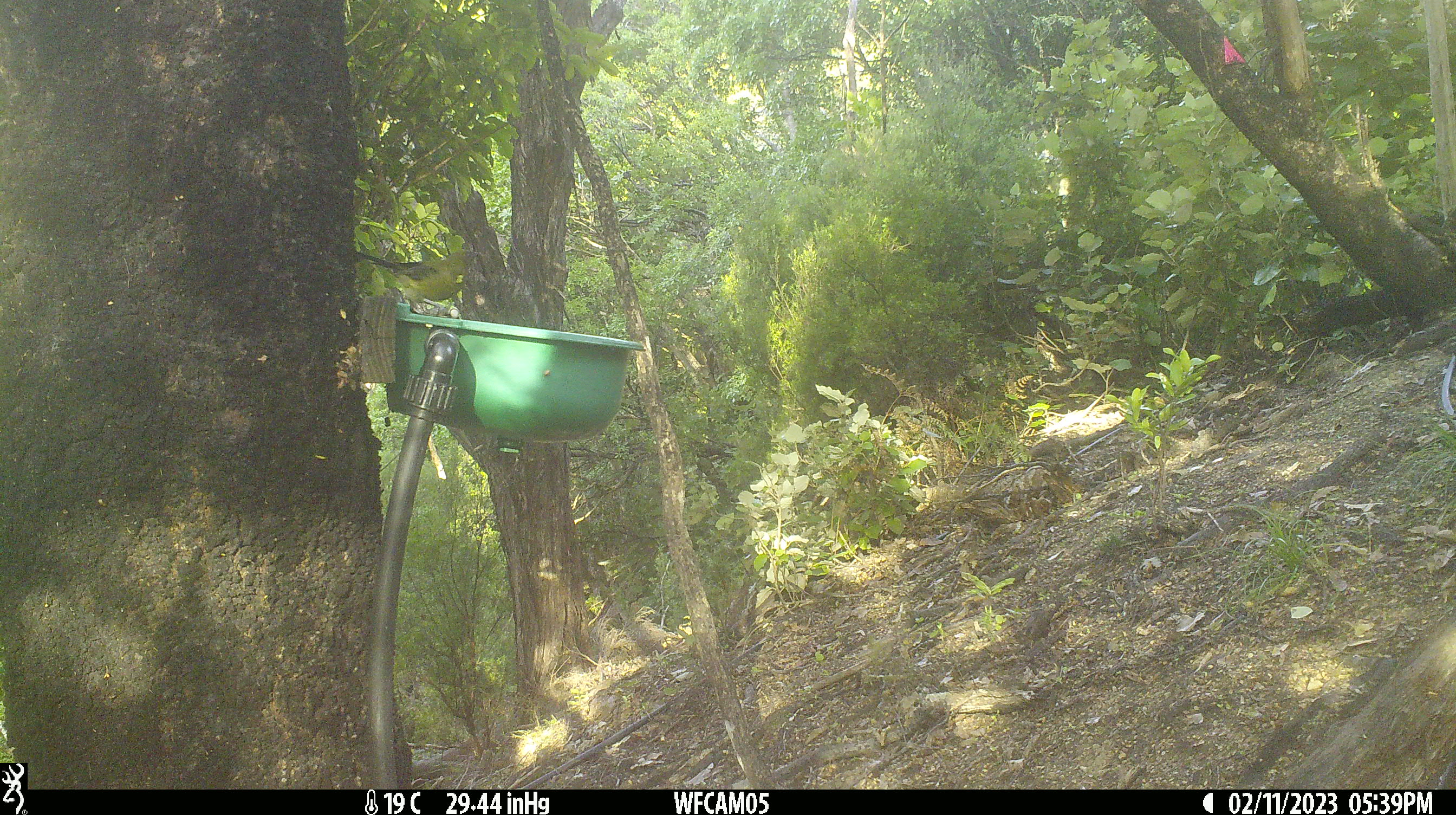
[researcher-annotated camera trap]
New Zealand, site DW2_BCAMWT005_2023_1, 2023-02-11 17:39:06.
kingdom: Animalia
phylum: Chordata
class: Aves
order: Passeriformes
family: Meliphagidae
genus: Anthornis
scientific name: Anthornis melanura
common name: new zealand bellbird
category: bellbird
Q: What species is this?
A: Bellbird (new zealand bellbird) (Anthornis melanura).